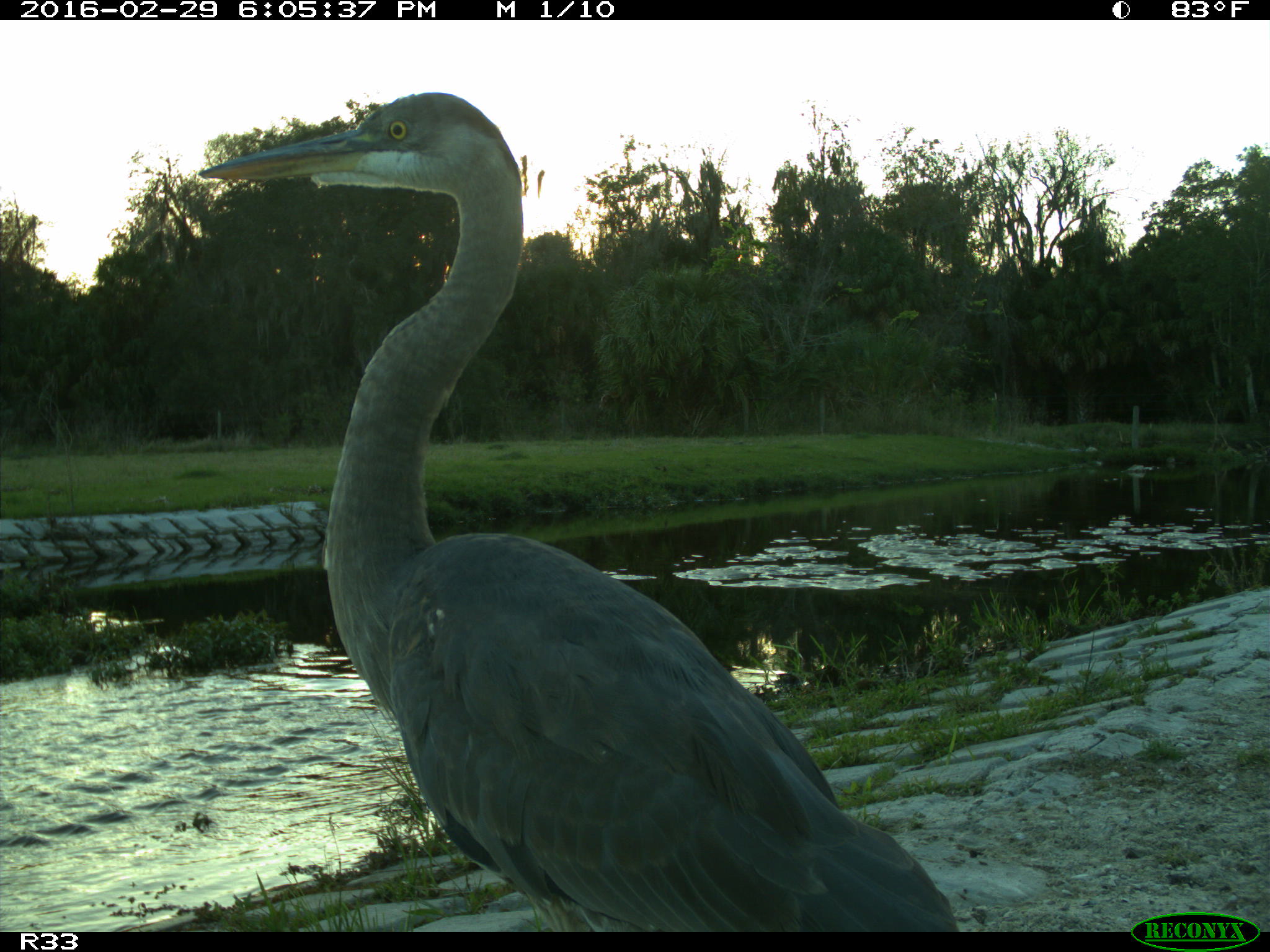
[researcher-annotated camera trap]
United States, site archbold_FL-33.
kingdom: Animalia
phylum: Chordata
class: Aves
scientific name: Aves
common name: birds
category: unidentified bird